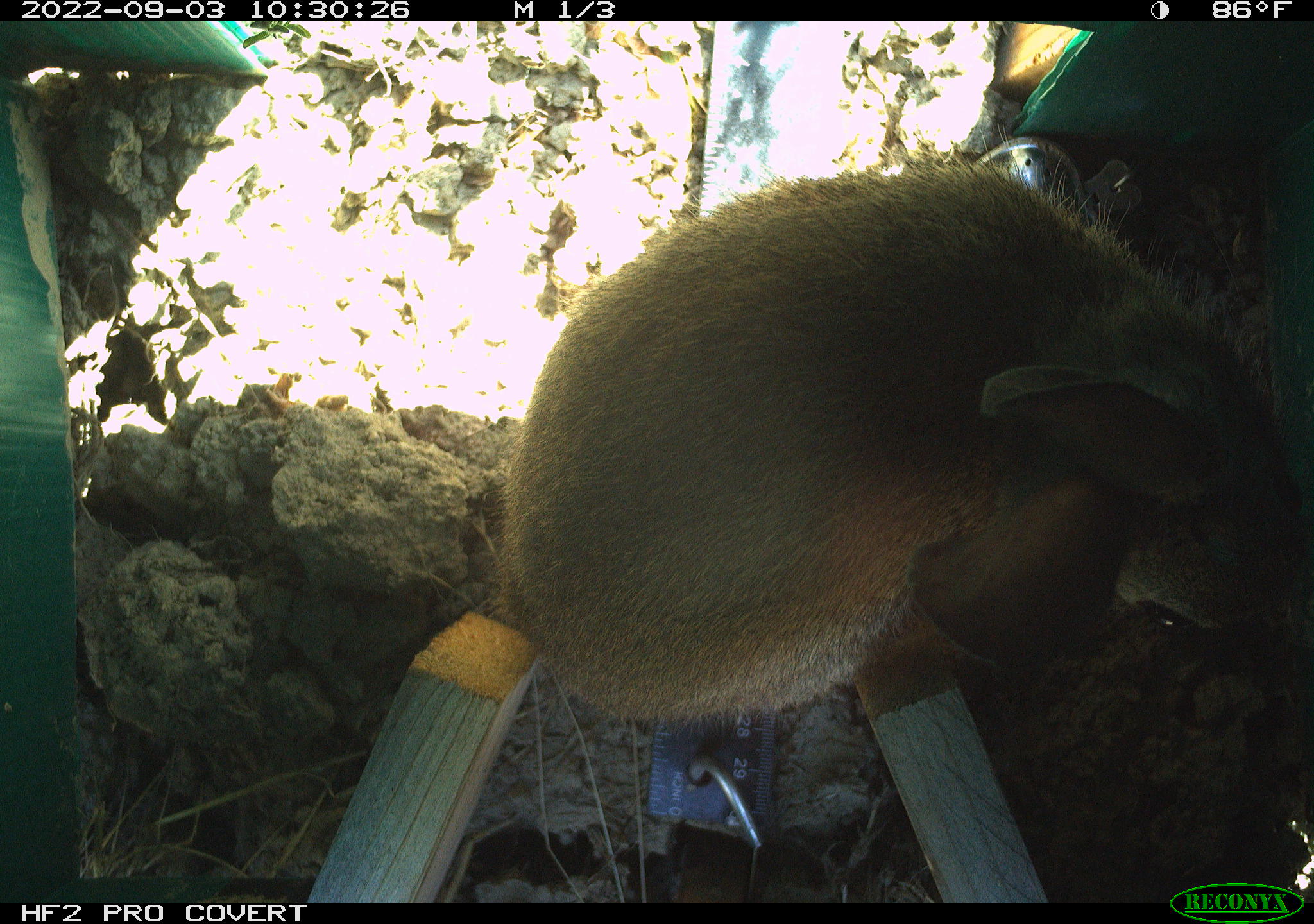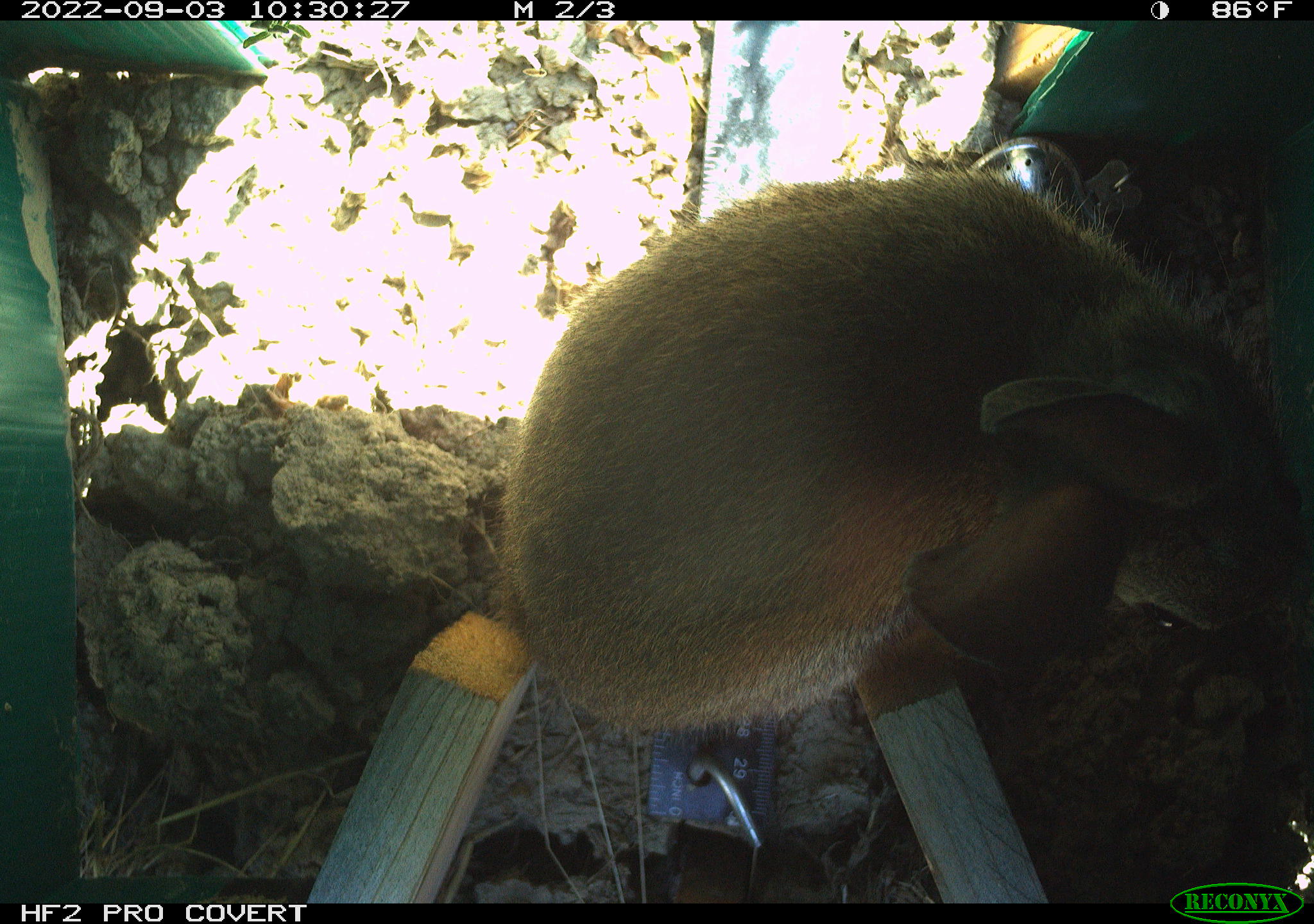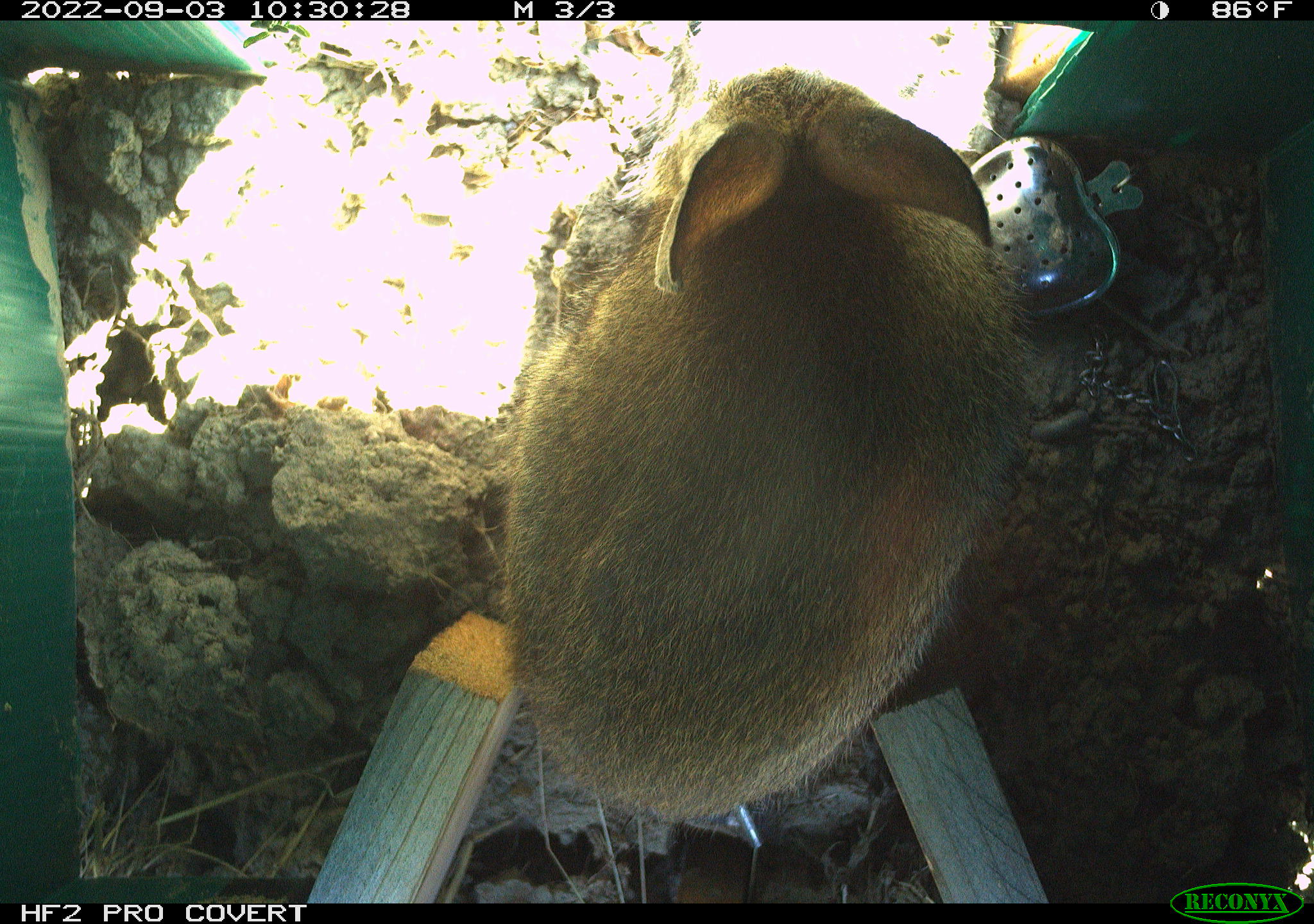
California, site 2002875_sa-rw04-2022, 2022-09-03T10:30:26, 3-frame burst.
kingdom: Animalia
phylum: Chordata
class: Mammalia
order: Lagomorpha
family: Leporidae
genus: Sylvilagus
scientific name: Sylvilagus bachmani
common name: brush rabbit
Brush rabbit (Sylvilagus bachmani).